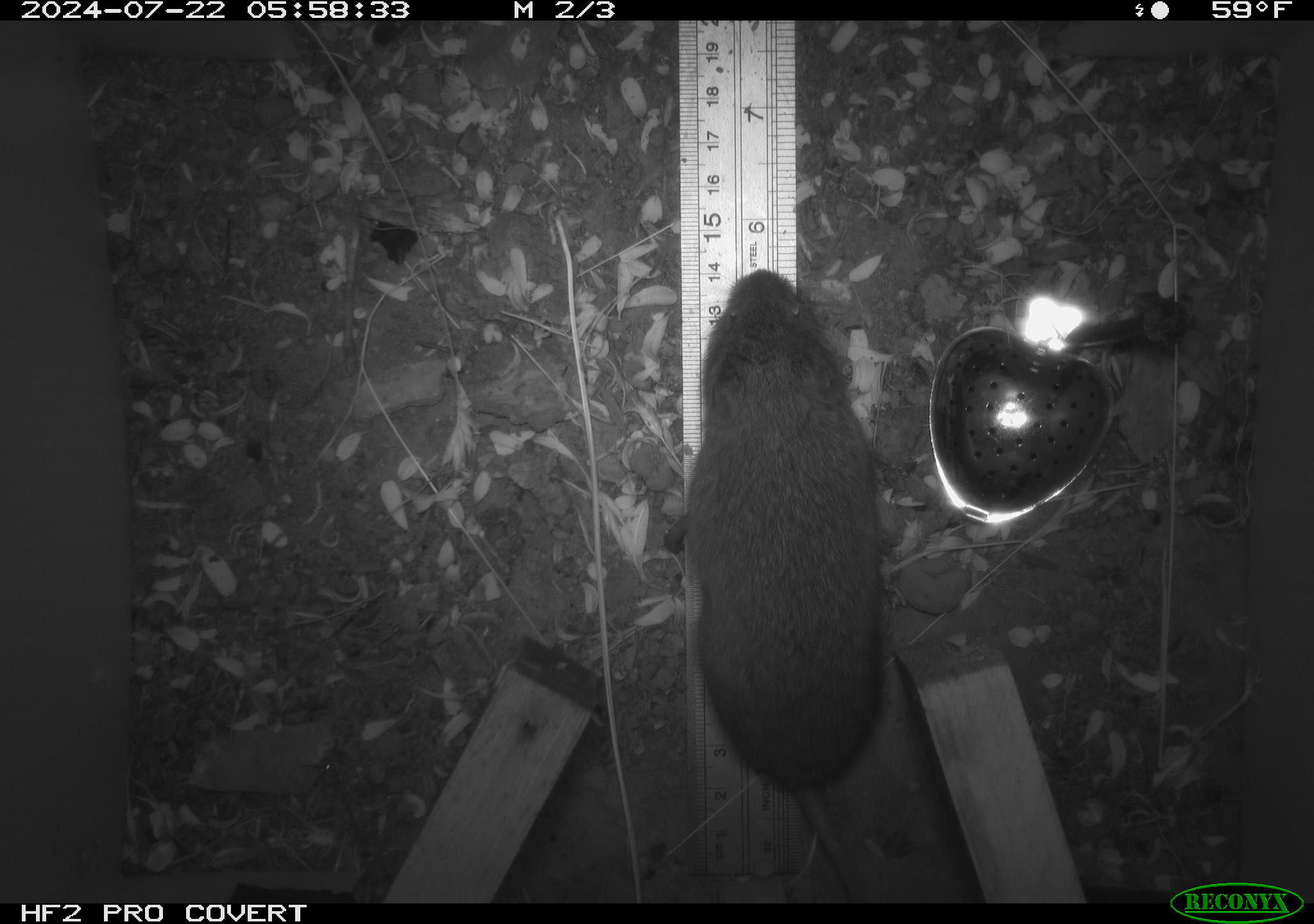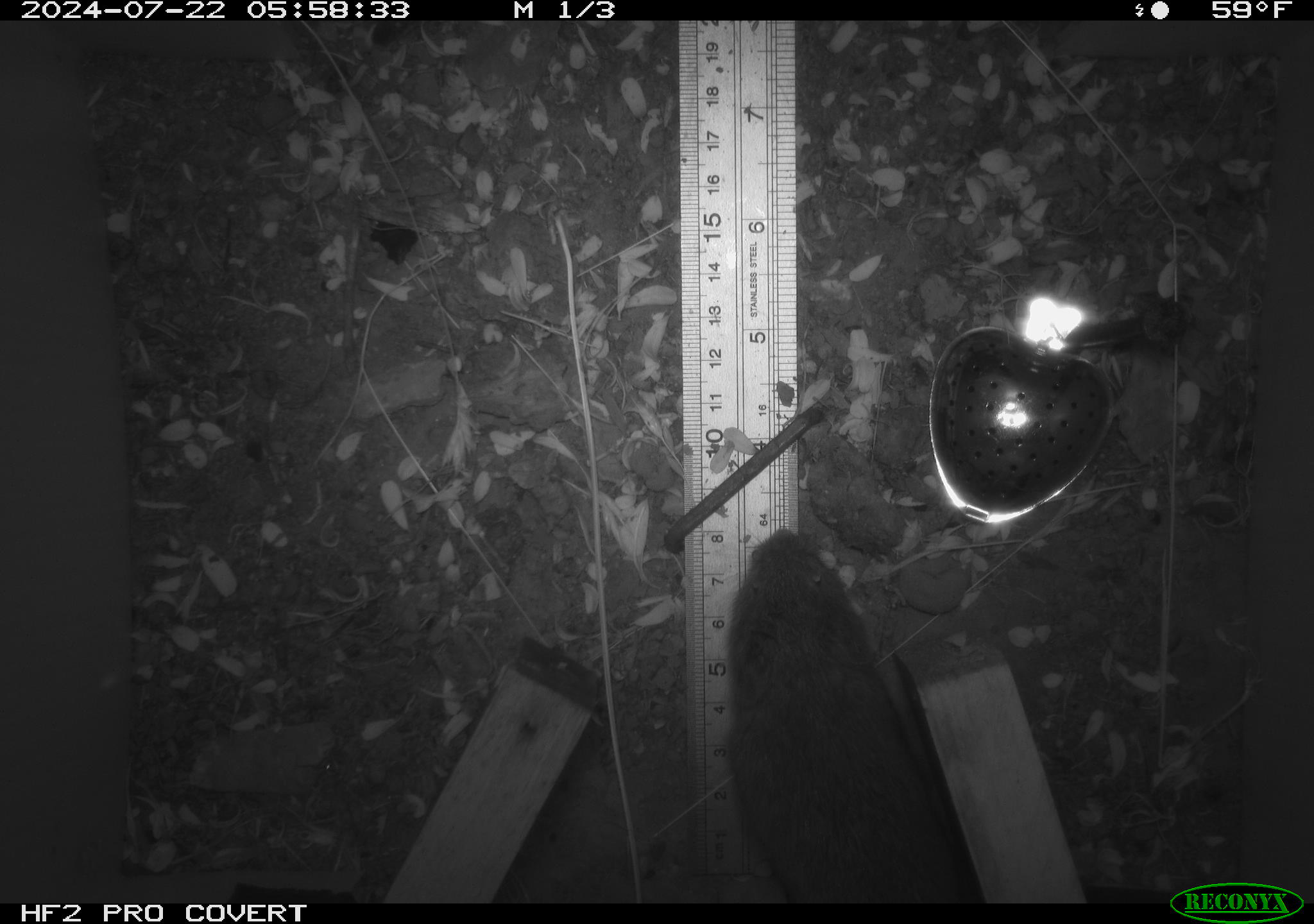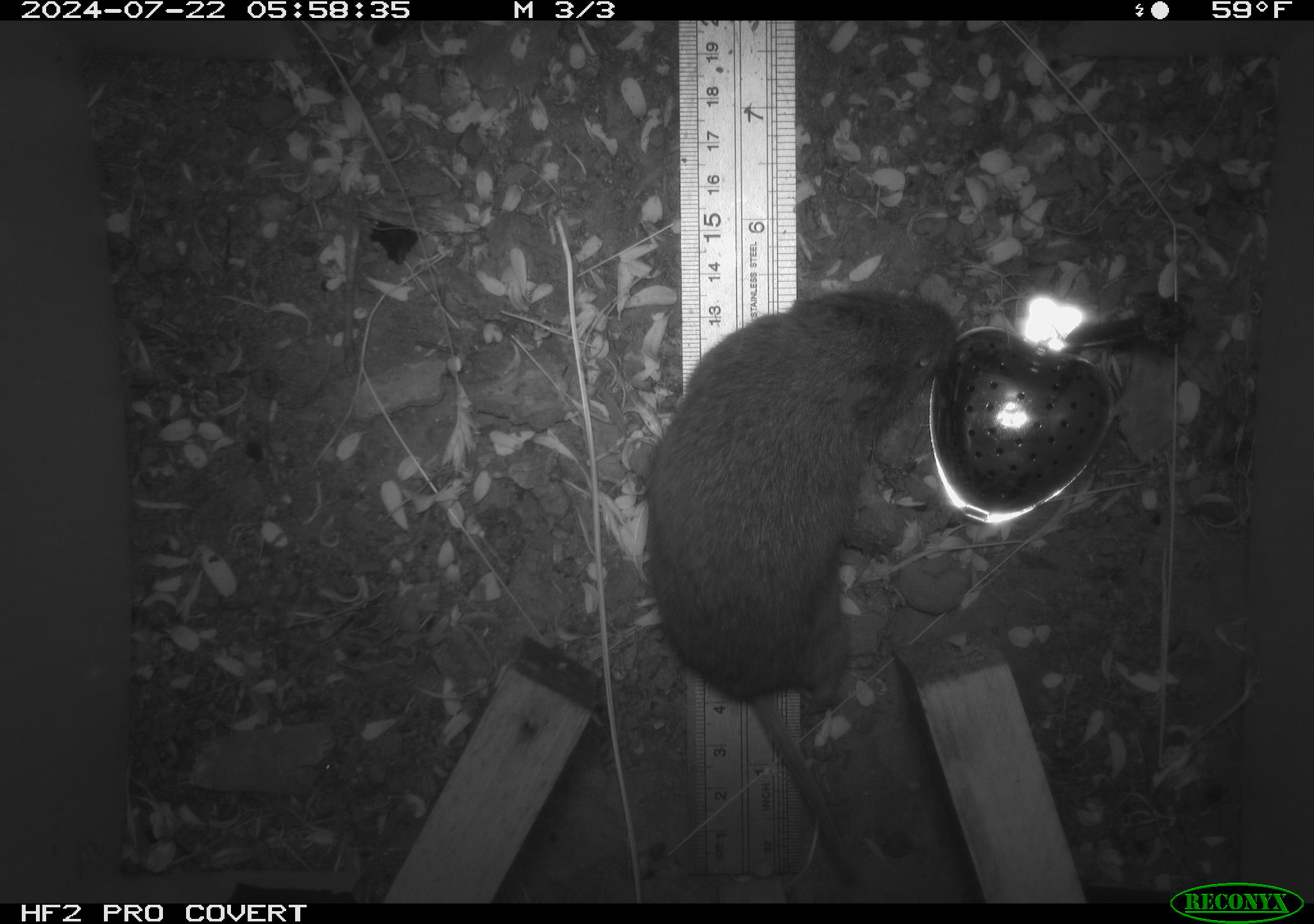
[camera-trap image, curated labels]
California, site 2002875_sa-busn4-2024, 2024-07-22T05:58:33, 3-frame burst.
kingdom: Animalia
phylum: Chordata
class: Mammalia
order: Rodentia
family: Cricetidae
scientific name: Arvicolinae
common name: voles, lemmings, and muskrats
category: arvicolinae subfamily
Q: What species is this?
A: Arvicolinae subfamily (voles, lemmings, and muskrats) (Arvicolinae).